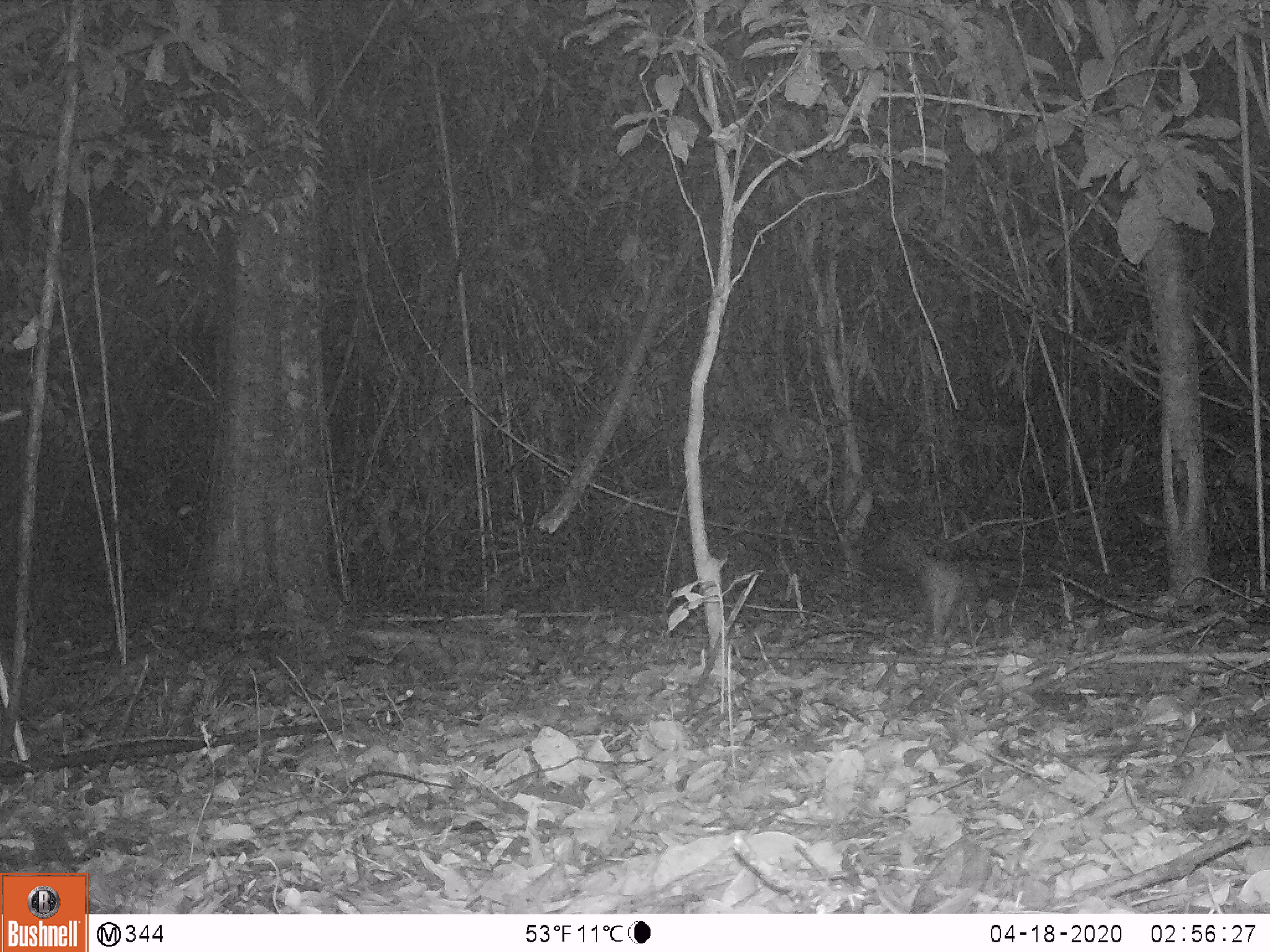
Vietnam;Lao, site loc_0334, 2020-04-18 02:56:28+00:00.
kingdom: Animalia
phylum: Chordata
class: Mammalia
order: Rodentia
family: Hystricidae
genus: Atherurus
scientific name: Atherurus macrourus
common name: asiatic brush-tailed porcupine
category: asiatic brush tailed porcupine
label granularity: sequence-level